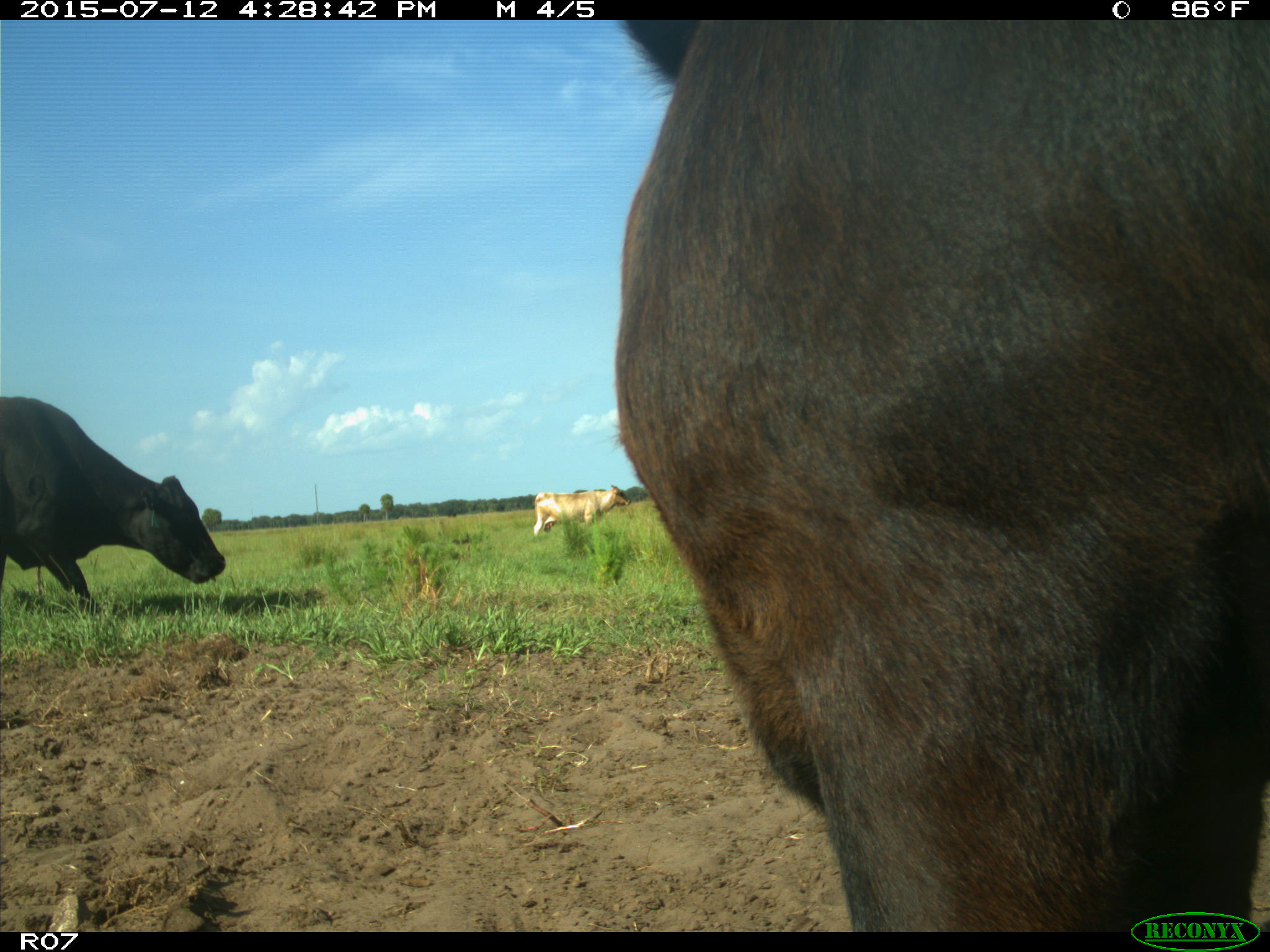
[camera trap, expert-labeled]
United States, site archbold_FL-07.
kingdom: Animalia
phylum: Chordata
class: Mammalia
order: Artiodactyla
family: Bovidae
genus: Bos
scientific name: Bos taurus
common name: domestic cow